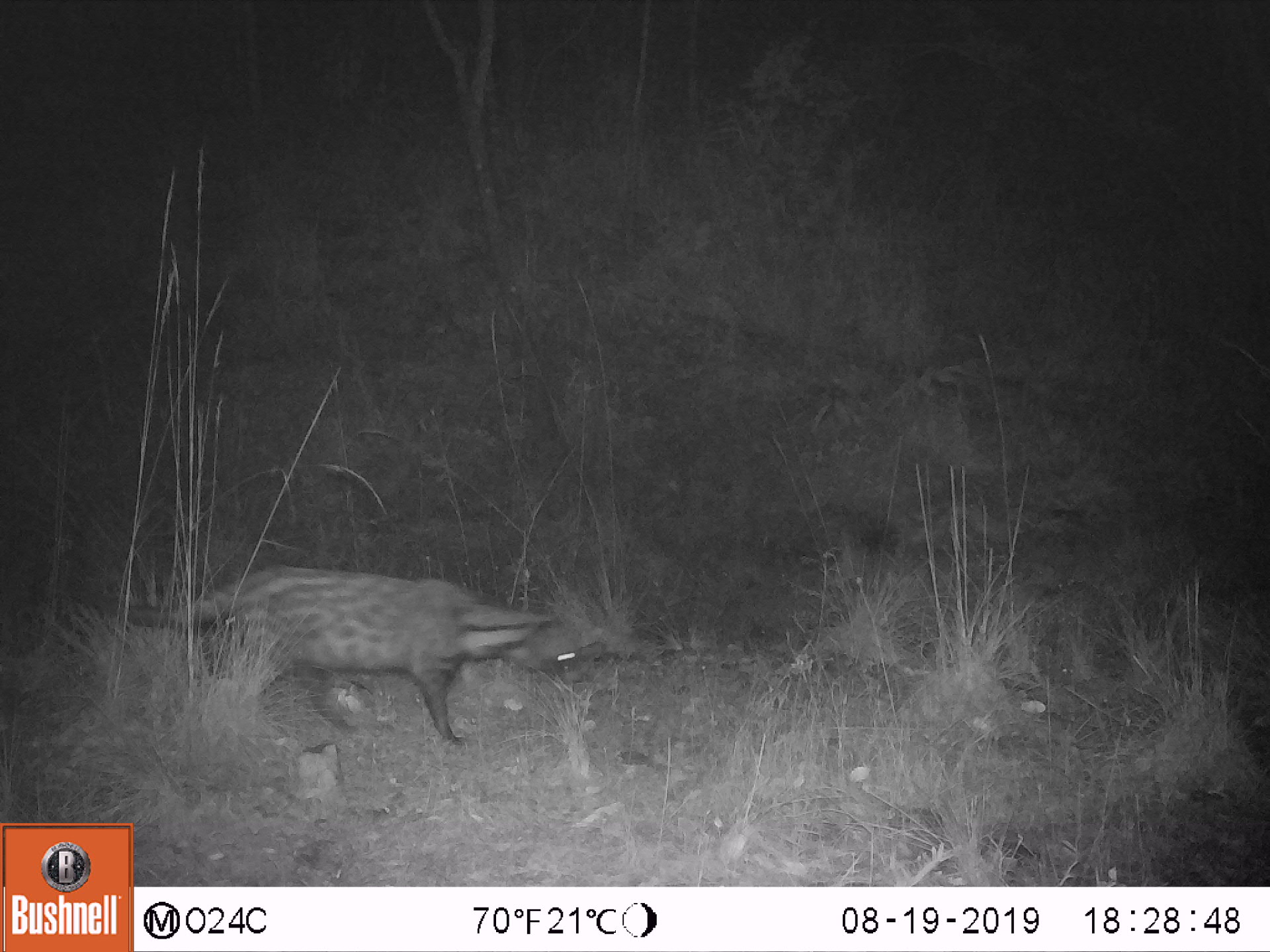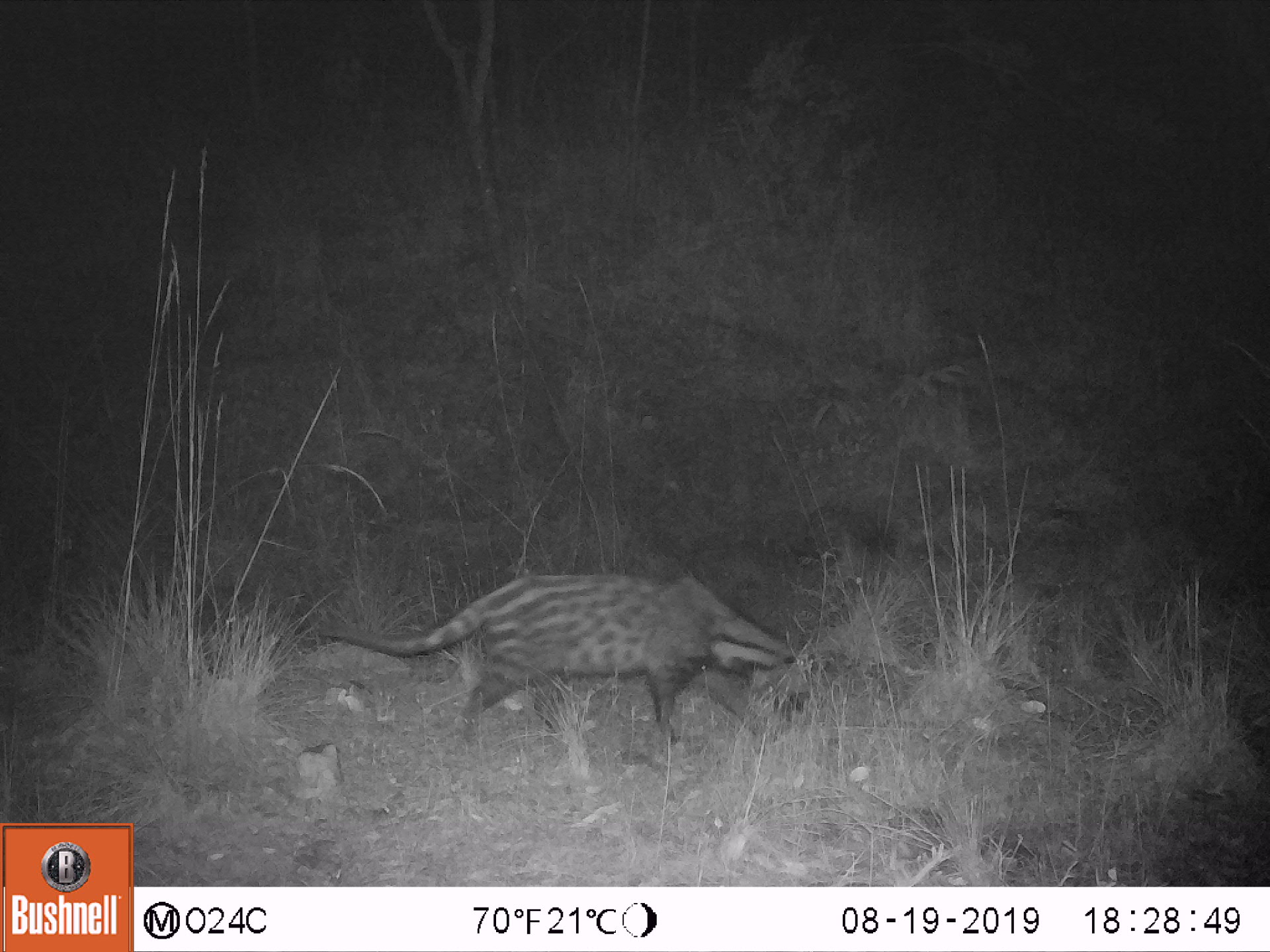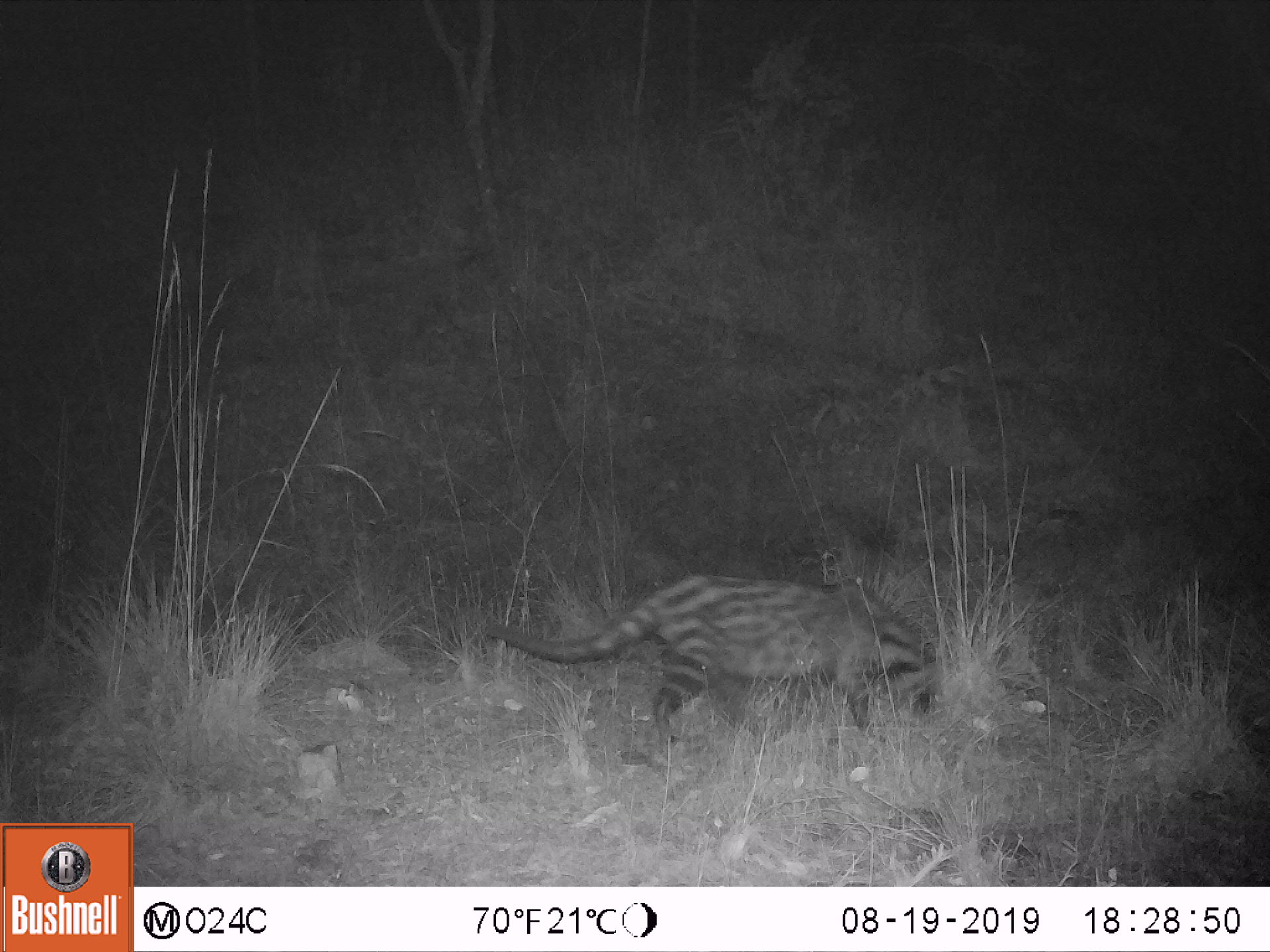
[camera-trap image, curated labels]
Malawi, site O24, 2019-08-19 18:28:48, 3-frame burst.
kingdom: Animalia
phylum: Chordata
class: Mammalia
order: Carnivora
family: Viverridae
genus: Civettictis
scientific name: Civettictis civetta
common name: african civet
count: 1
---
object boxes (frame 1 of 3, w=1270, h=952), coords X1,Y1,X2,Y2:
african civet: 61,558,590,751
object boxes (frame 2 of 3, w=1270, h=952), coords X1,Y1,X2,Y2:
african civet: 323,566,837,744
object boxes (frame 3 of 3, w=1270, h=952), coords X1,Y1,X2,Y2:
african civet: 484,567,950,751